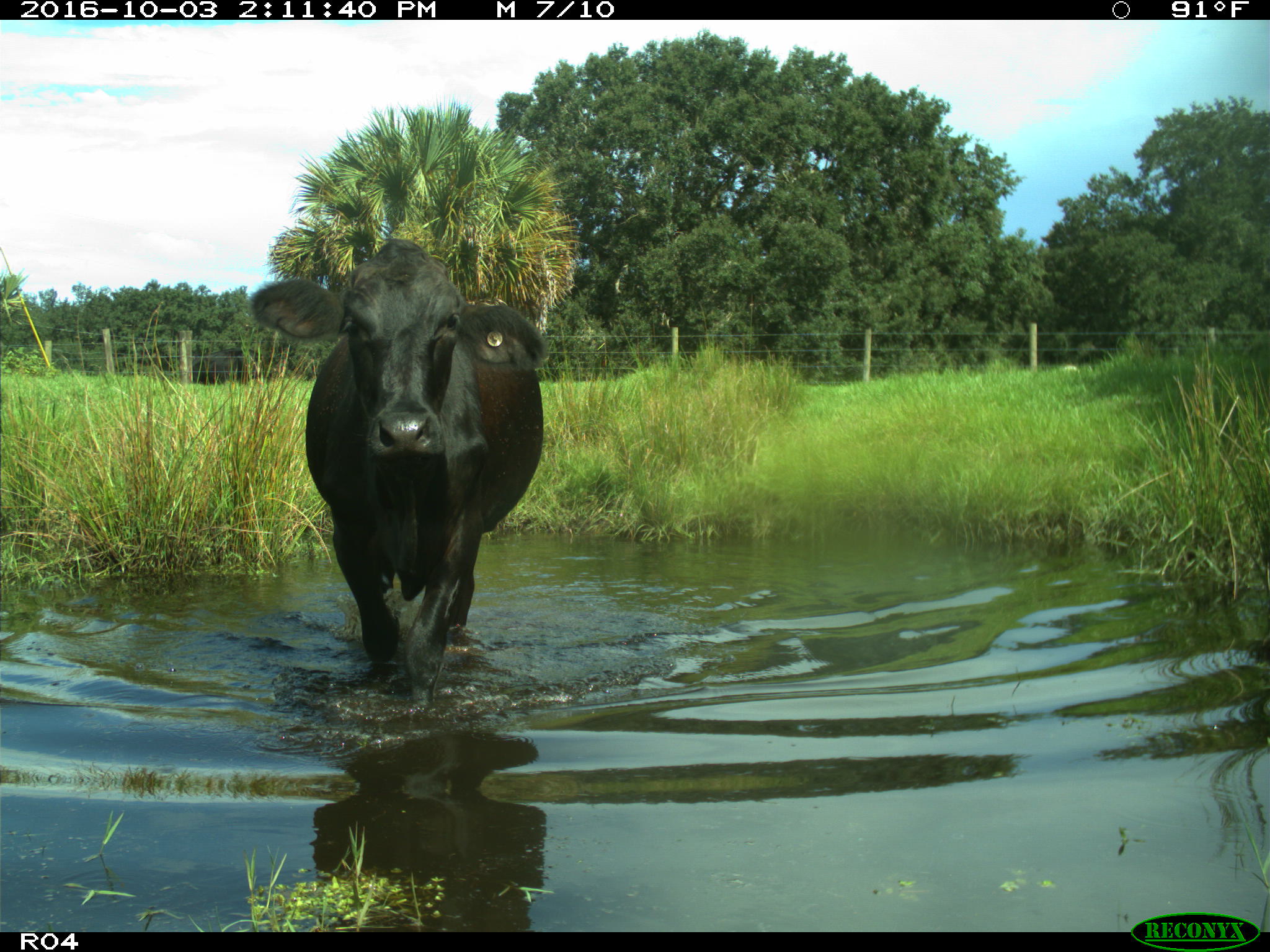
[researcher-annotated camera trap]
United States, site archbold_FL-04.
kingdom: Animalia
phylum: Chordata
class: Mammalia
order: Artiodactyla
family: Bovidae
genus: Bos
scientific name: Bos taurus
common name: domestic cow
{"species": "Bos taurus (domestic cow)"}